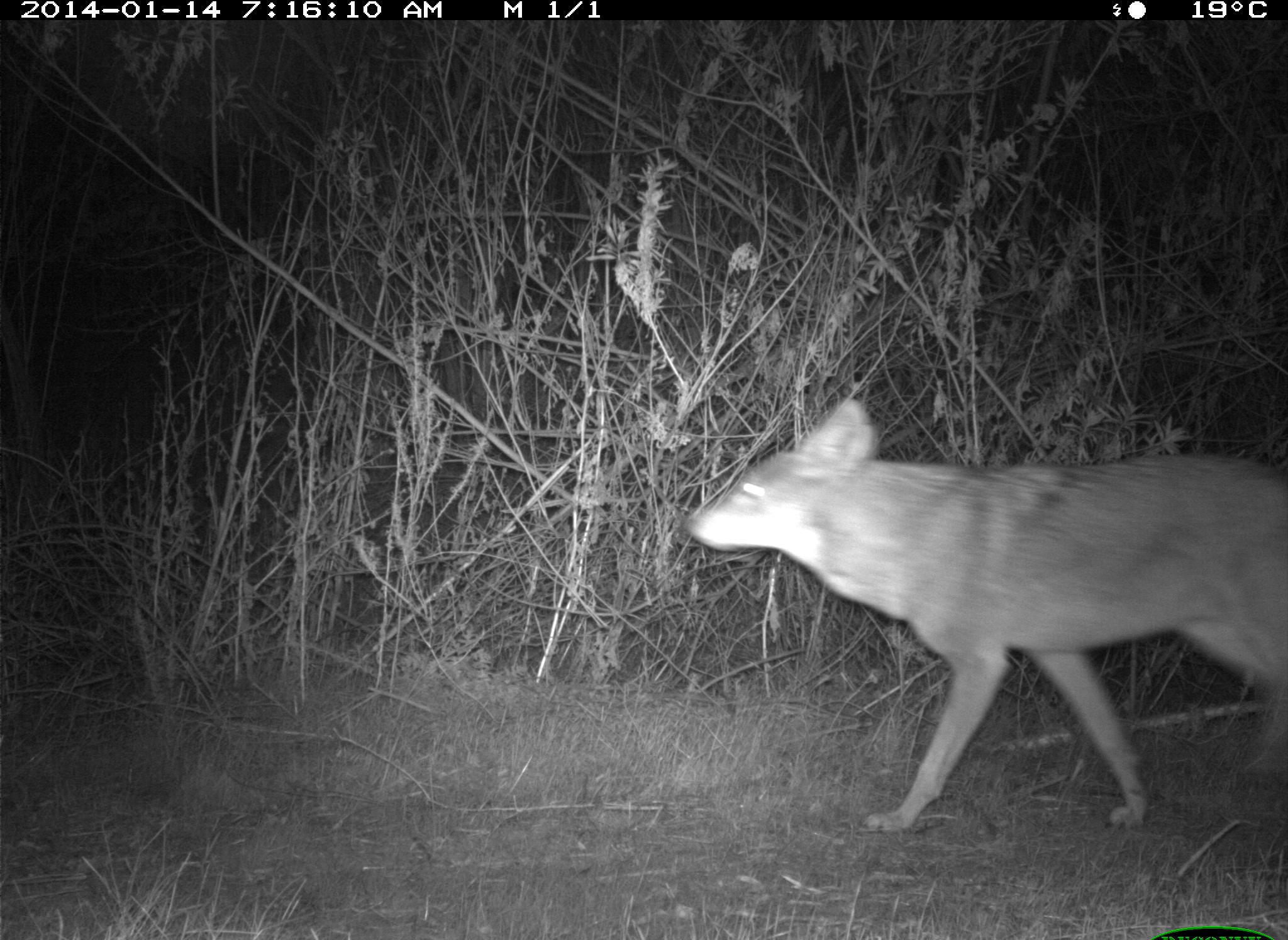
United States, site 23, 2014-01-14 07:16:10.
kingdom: Animalia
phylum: Chordata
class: Mammalia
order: Carnivora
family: Canidae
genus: Canis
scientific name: Canis latrans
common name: coyote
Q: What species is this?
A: Coyote (Canis latrans).